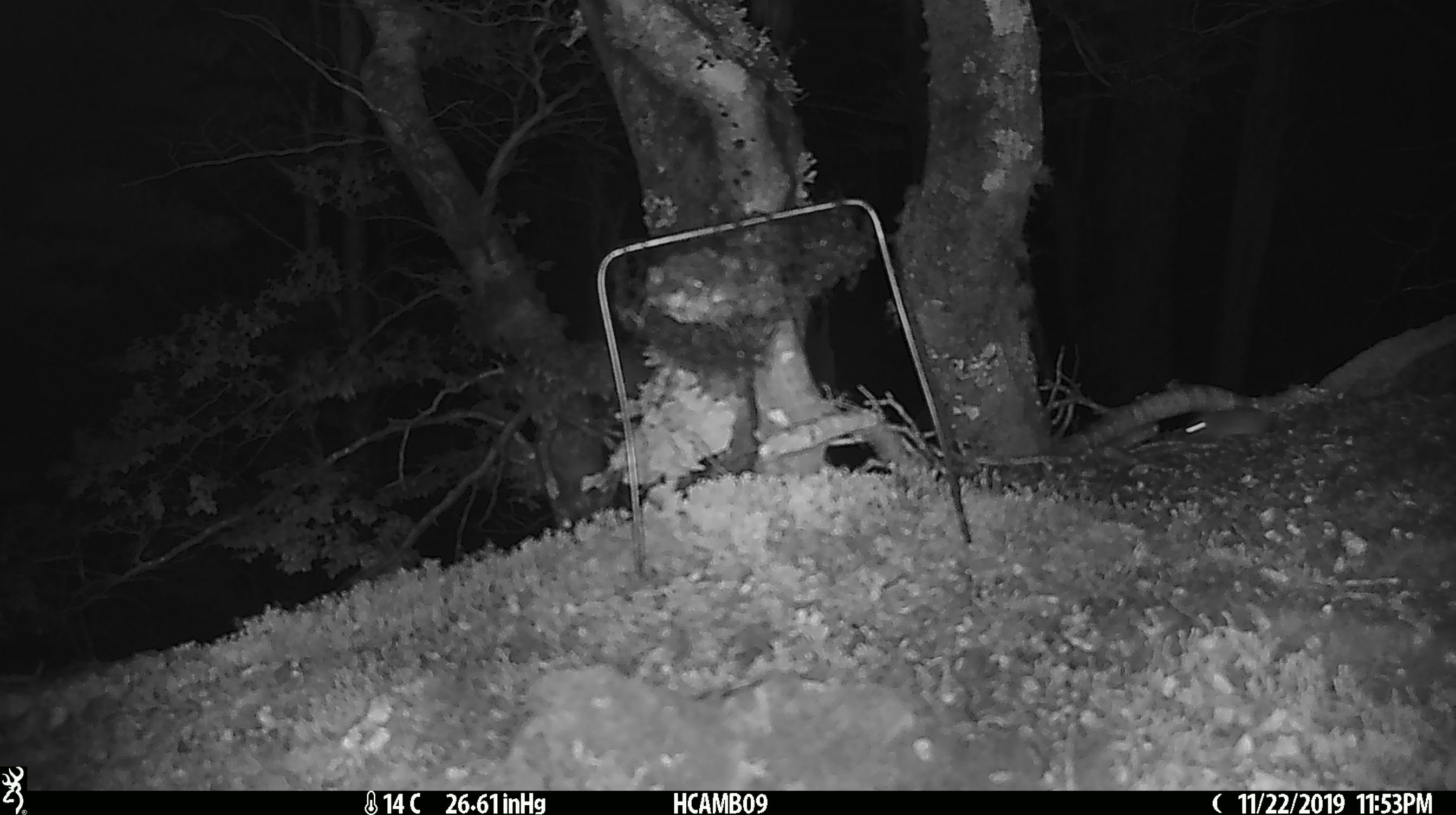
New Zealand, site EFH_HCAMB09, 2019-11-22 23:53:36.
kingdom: Animalia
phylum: Chordata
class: Mammalia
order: Rodentia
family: Muridae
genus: Mus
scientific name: Mus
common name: mouse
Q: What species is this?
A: Mouse (Mus).